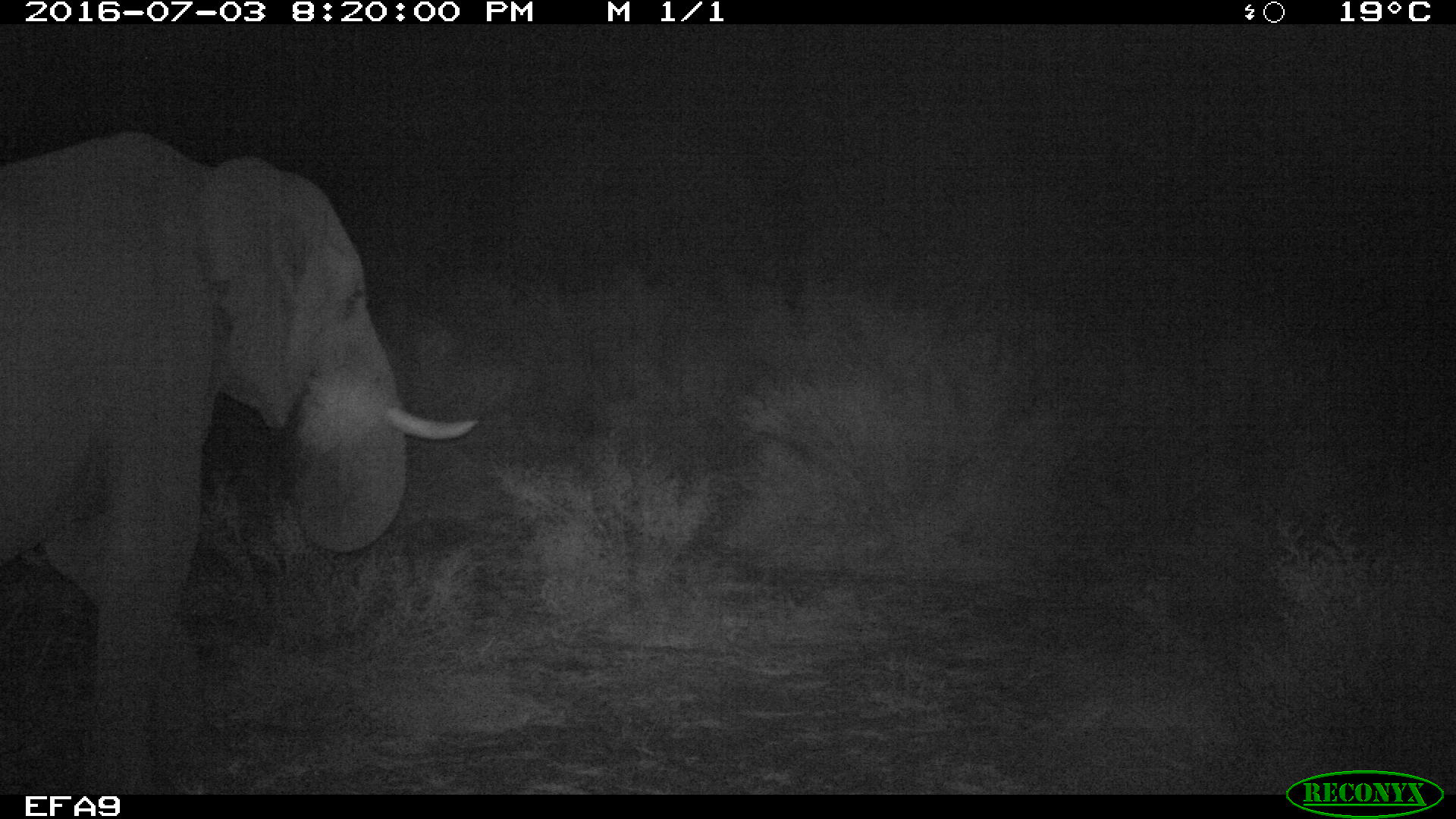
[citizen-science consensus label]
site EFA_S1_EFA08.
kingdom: Animalia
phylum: Chordata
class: Mammalia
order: Proboscidea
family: Elephantidae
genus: Loxodonta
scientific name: Loxodonta africana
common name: african bush elephant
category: elephant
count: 1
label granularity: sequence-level